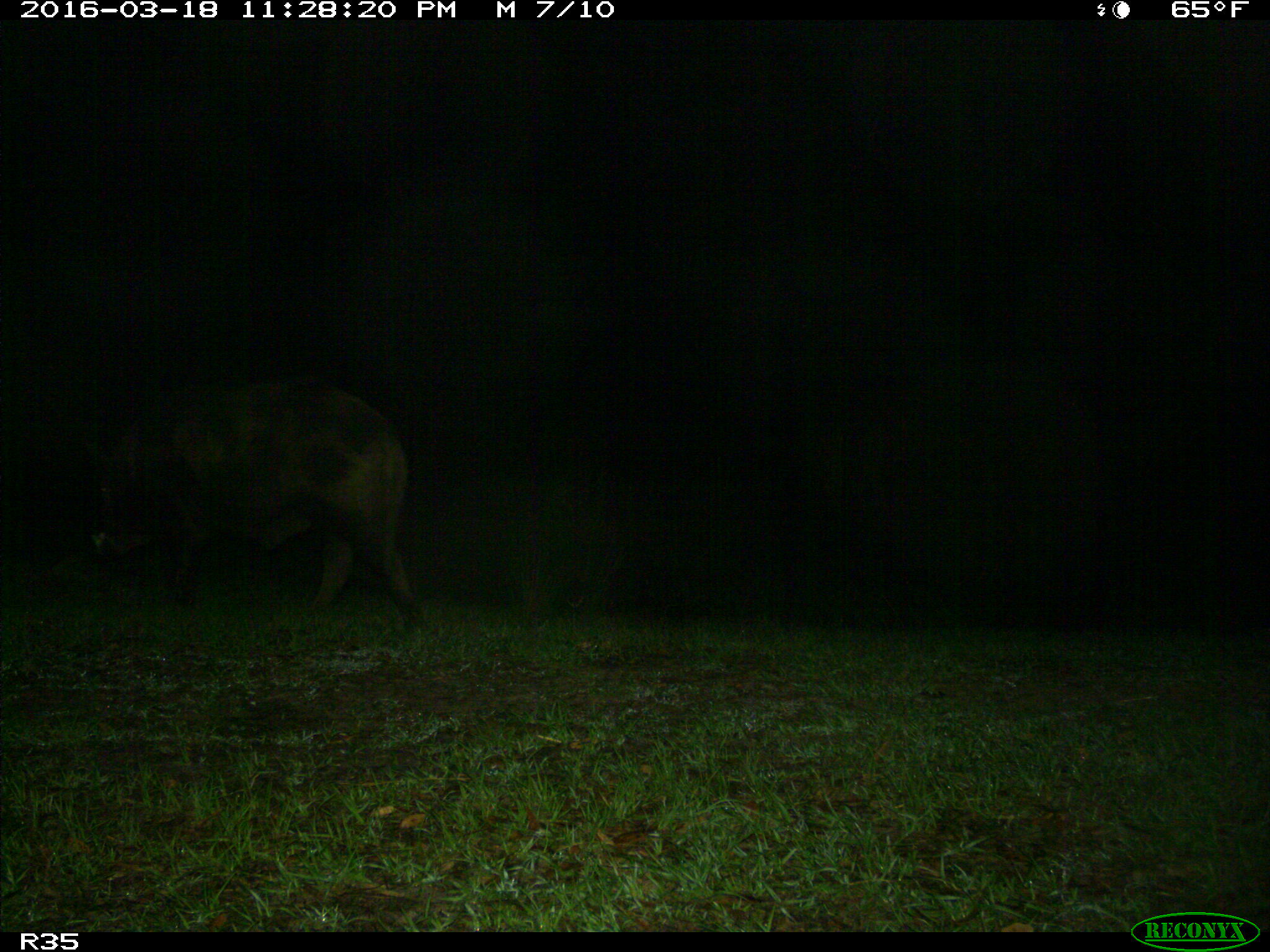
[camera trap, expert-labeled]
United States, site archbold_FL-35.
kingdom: Animalia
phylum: Chordata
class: Mammalia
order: Artiodactyla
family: Suidae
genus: Sus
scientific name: Sus scrofa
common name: wild boar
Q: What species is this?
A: Sus scrofa (wild boar).